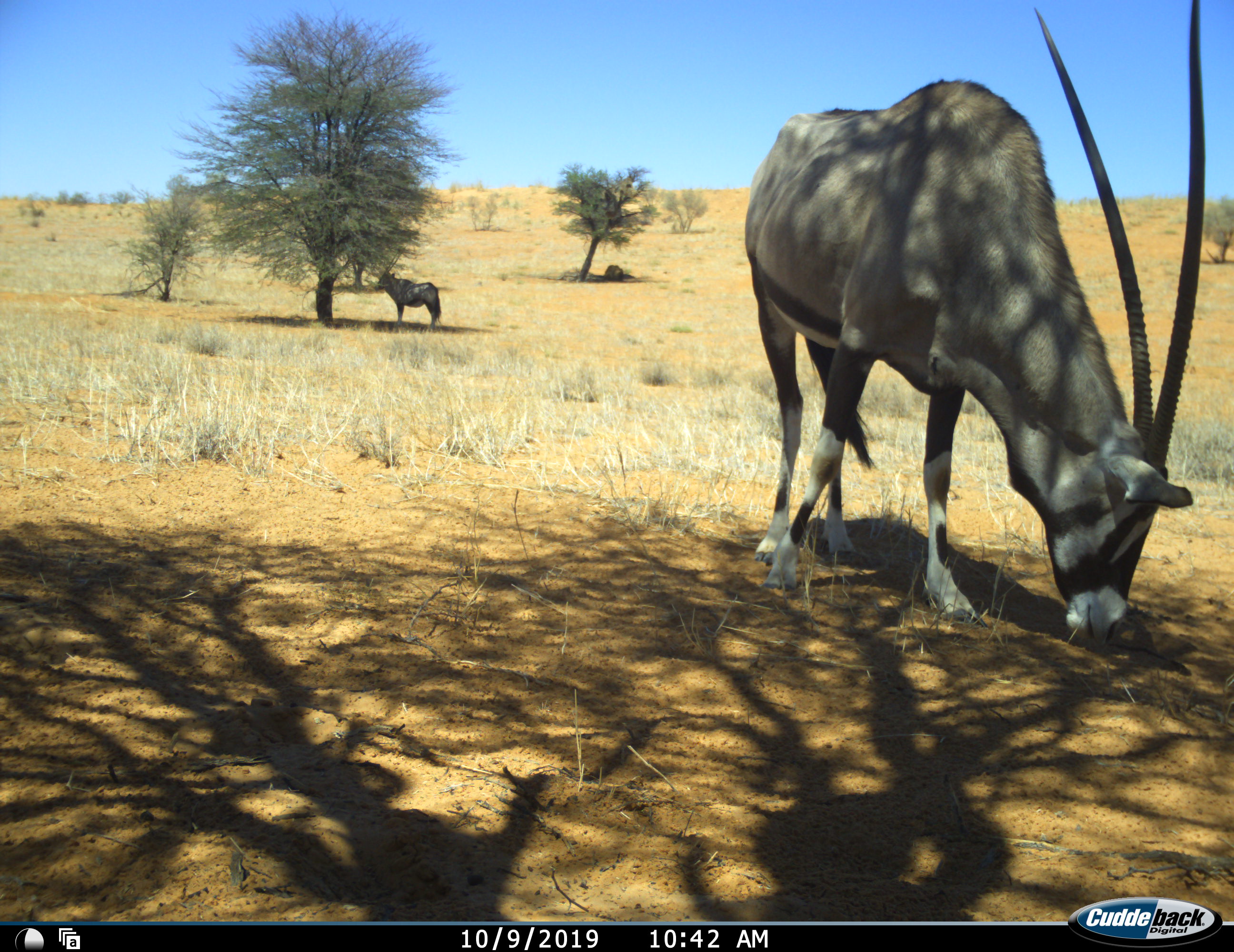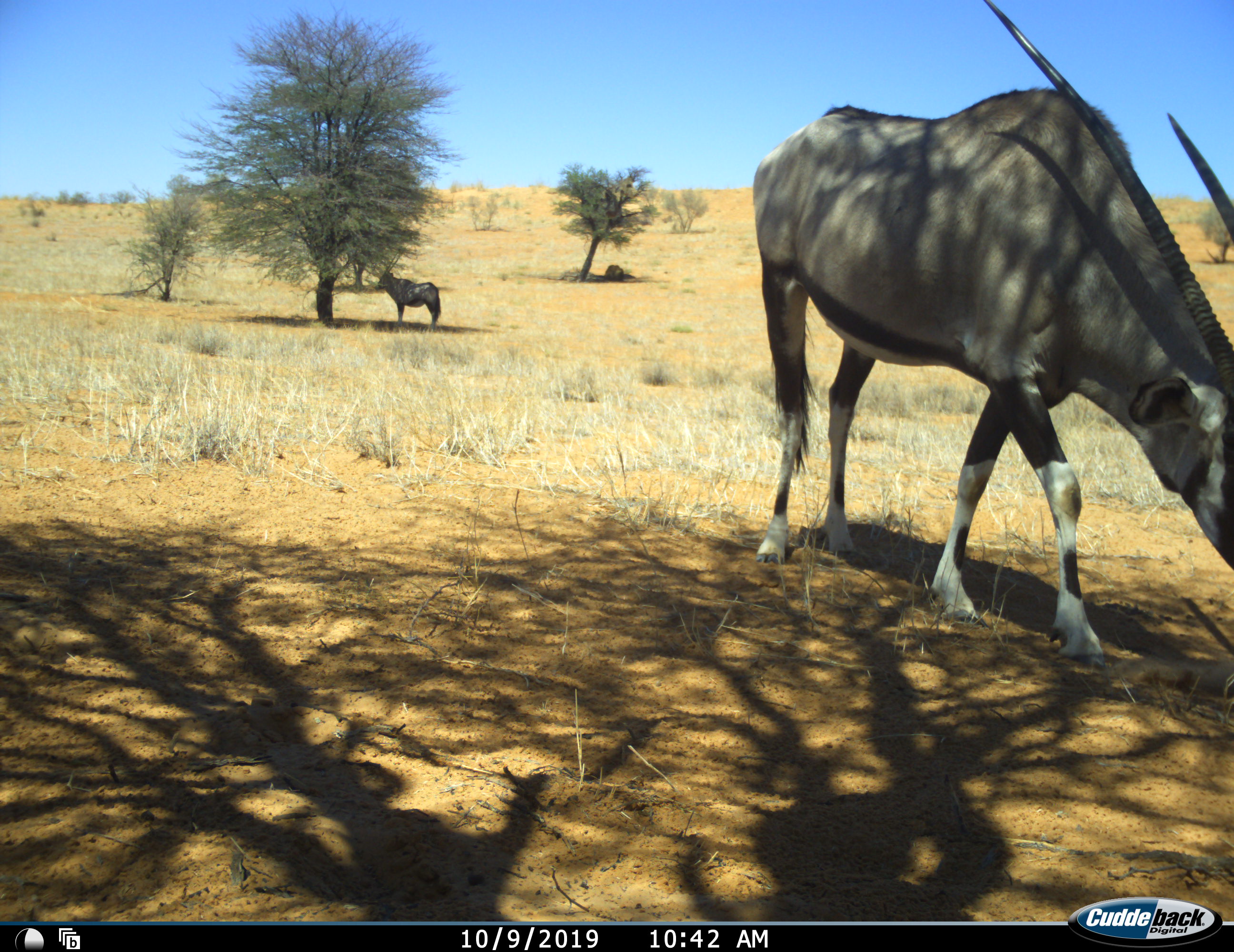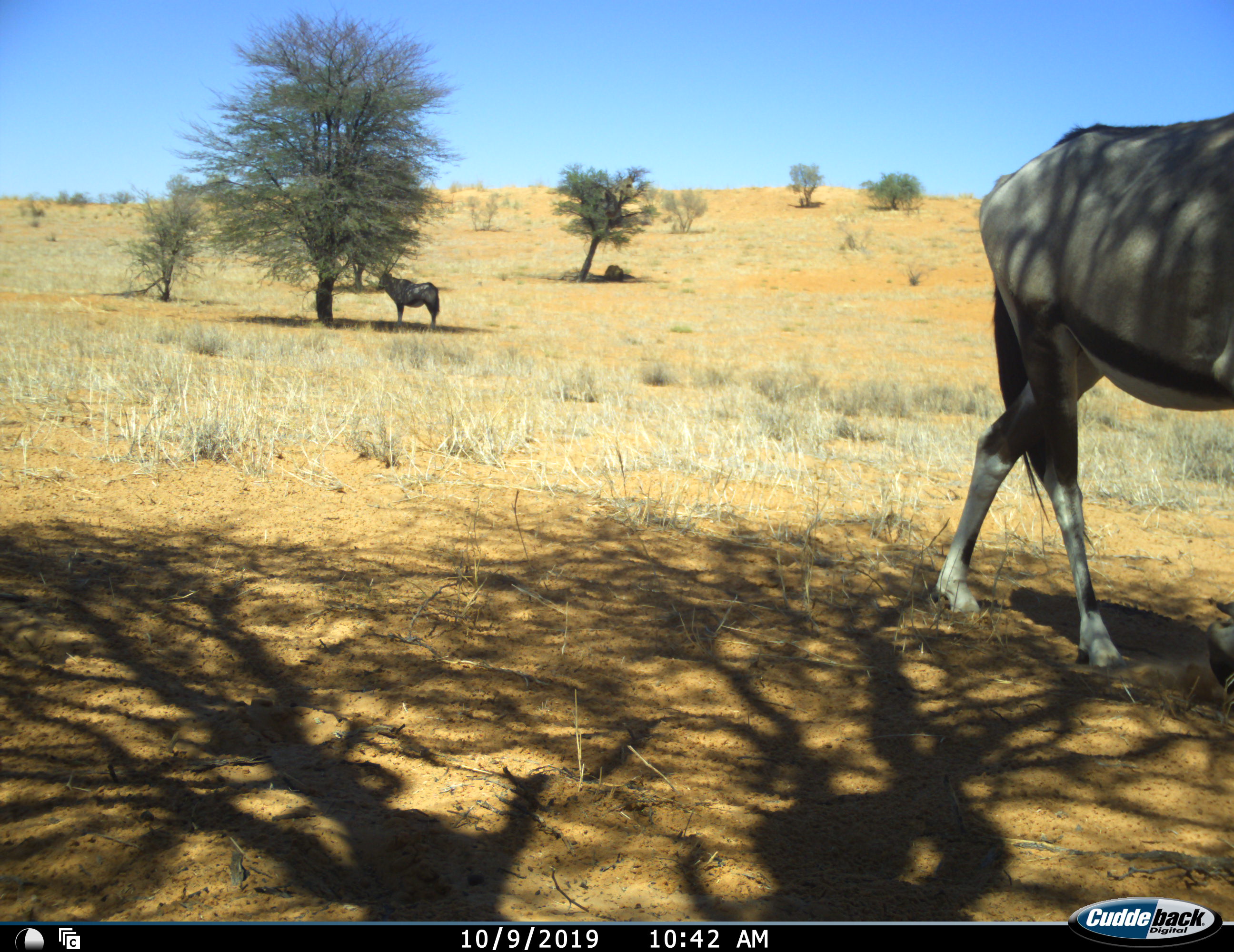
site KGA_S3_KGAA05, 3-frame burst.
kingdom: Animalia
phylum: Chordata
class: Mammalia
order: Artiodactyla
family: Bovidae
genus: Oryx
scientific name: Oryx gazella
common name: gemsbok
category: oryx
Oryx (gemsbok) (Oryx gazella), count 2. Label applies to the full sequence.